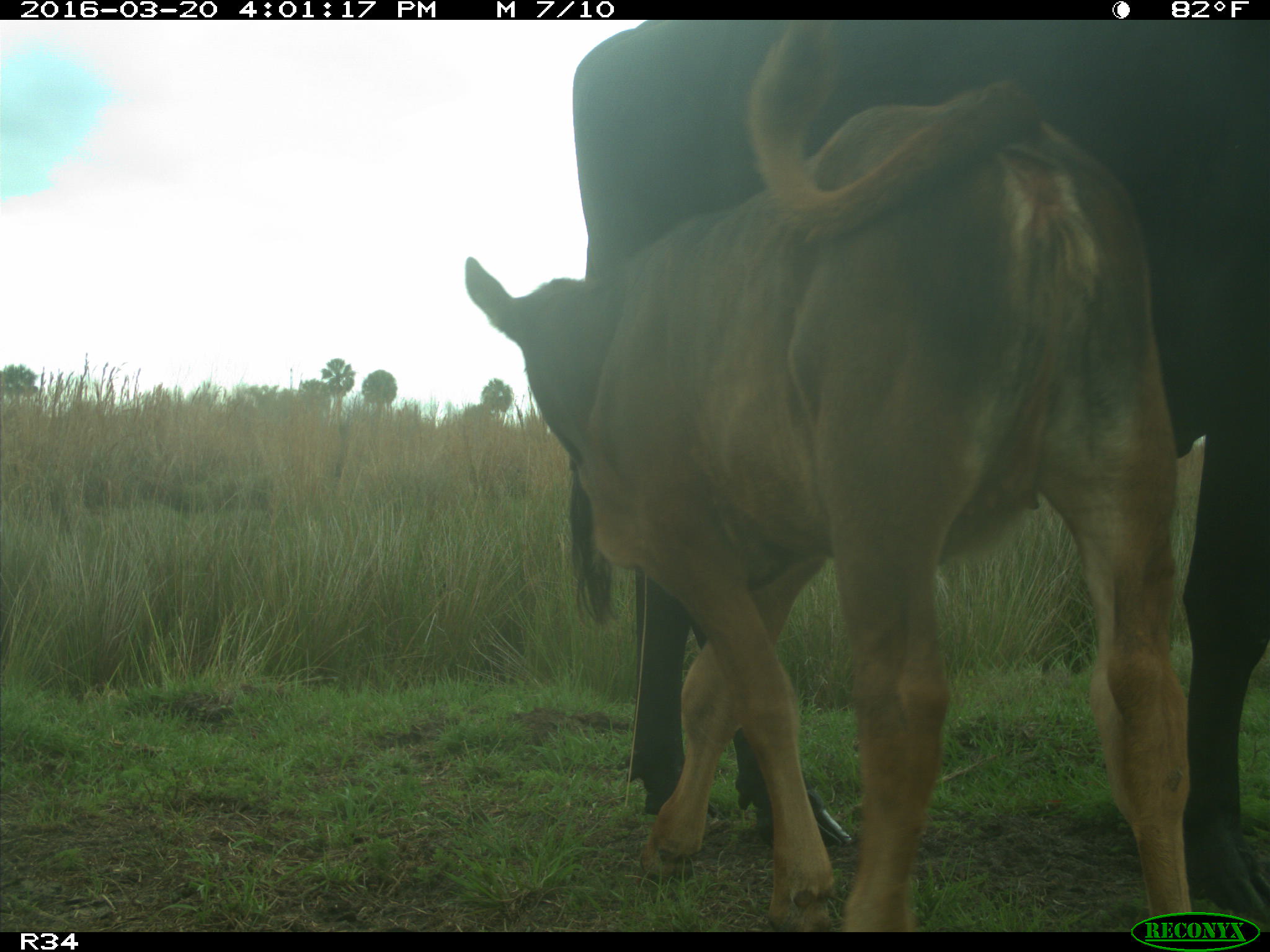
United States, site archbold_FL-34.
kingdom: Animalia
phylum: Chordata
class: Mammalia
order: Artiodactyla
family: Bovidae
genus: Bos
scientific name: Bos taurus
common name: domestic cow